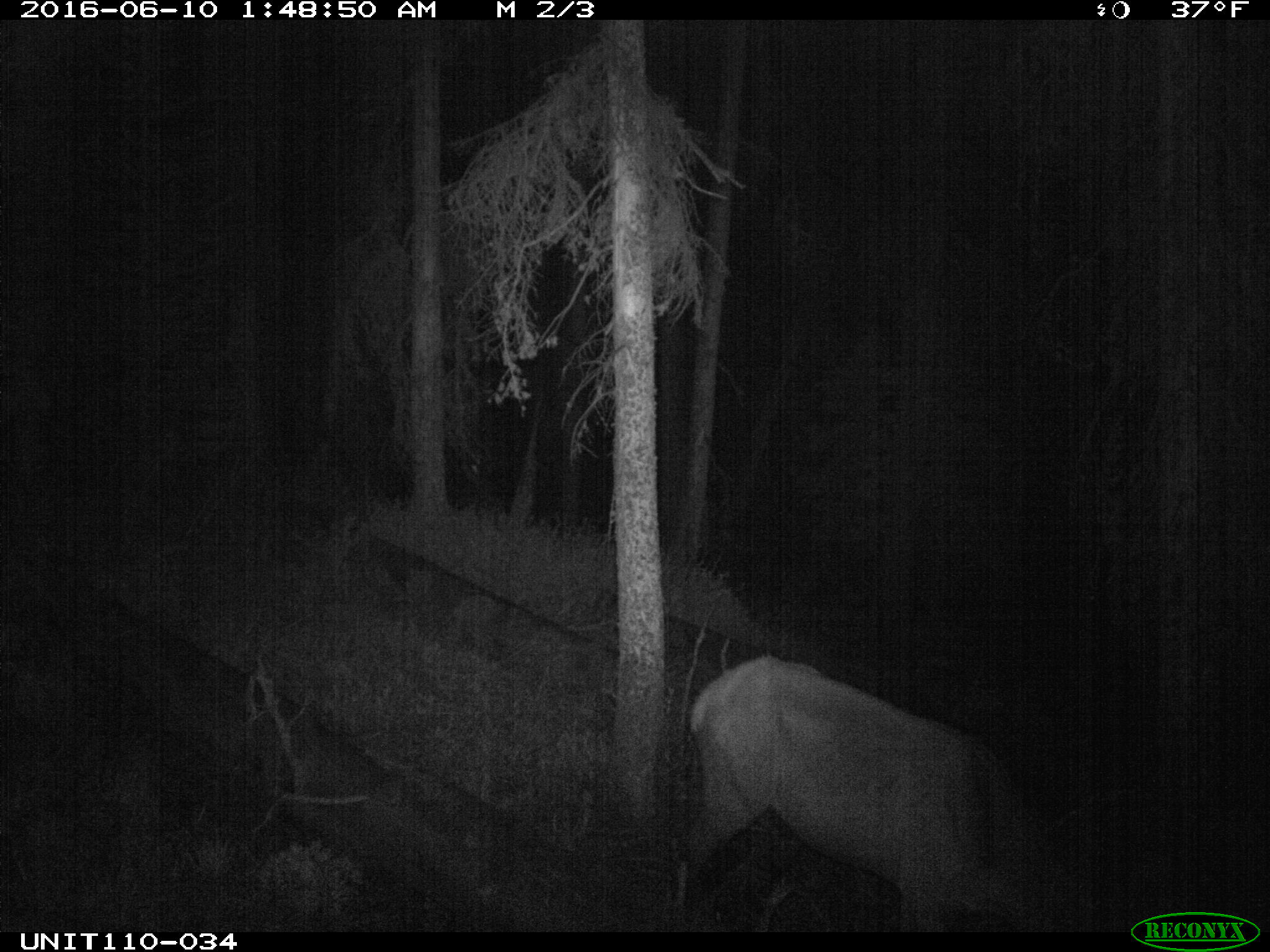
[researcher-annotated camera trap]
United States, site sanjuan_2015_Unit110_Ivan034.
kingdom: Animalia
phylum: Chordata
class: Mammalia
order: Artiodactyla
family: Cervidae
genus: Cervus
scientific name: Cervus elaphus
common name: red deer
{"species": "Cervus elaphus (red deer)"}